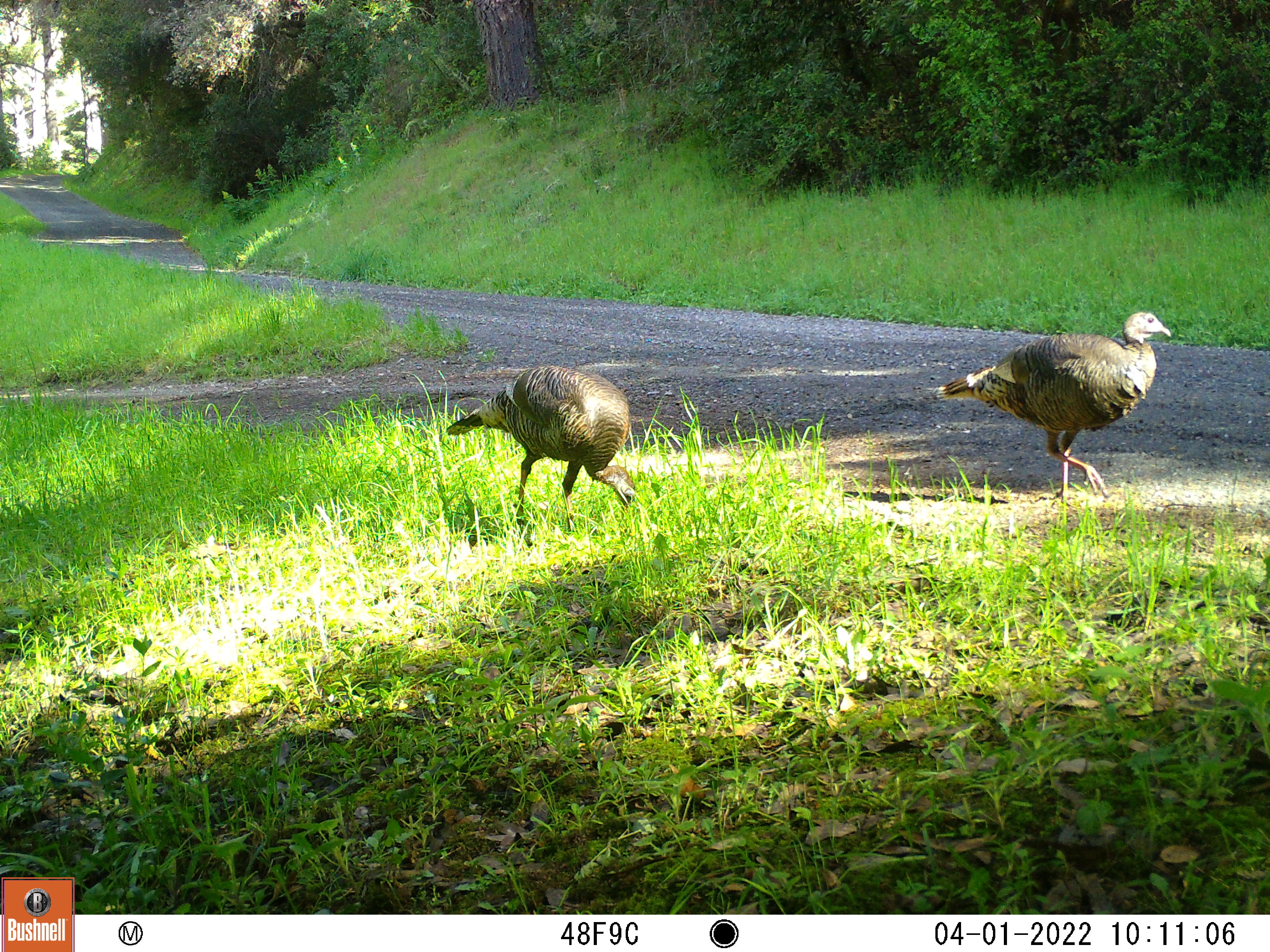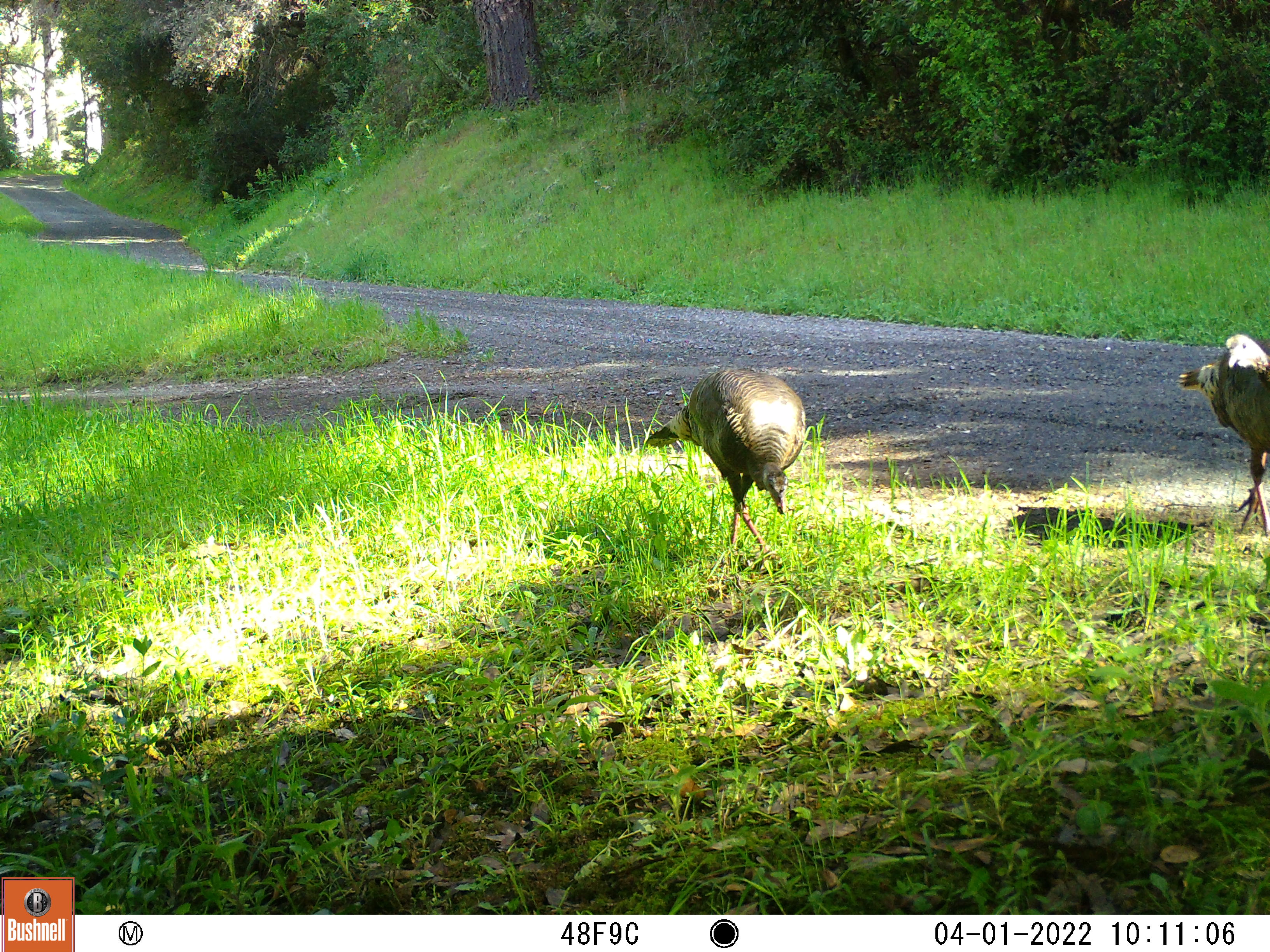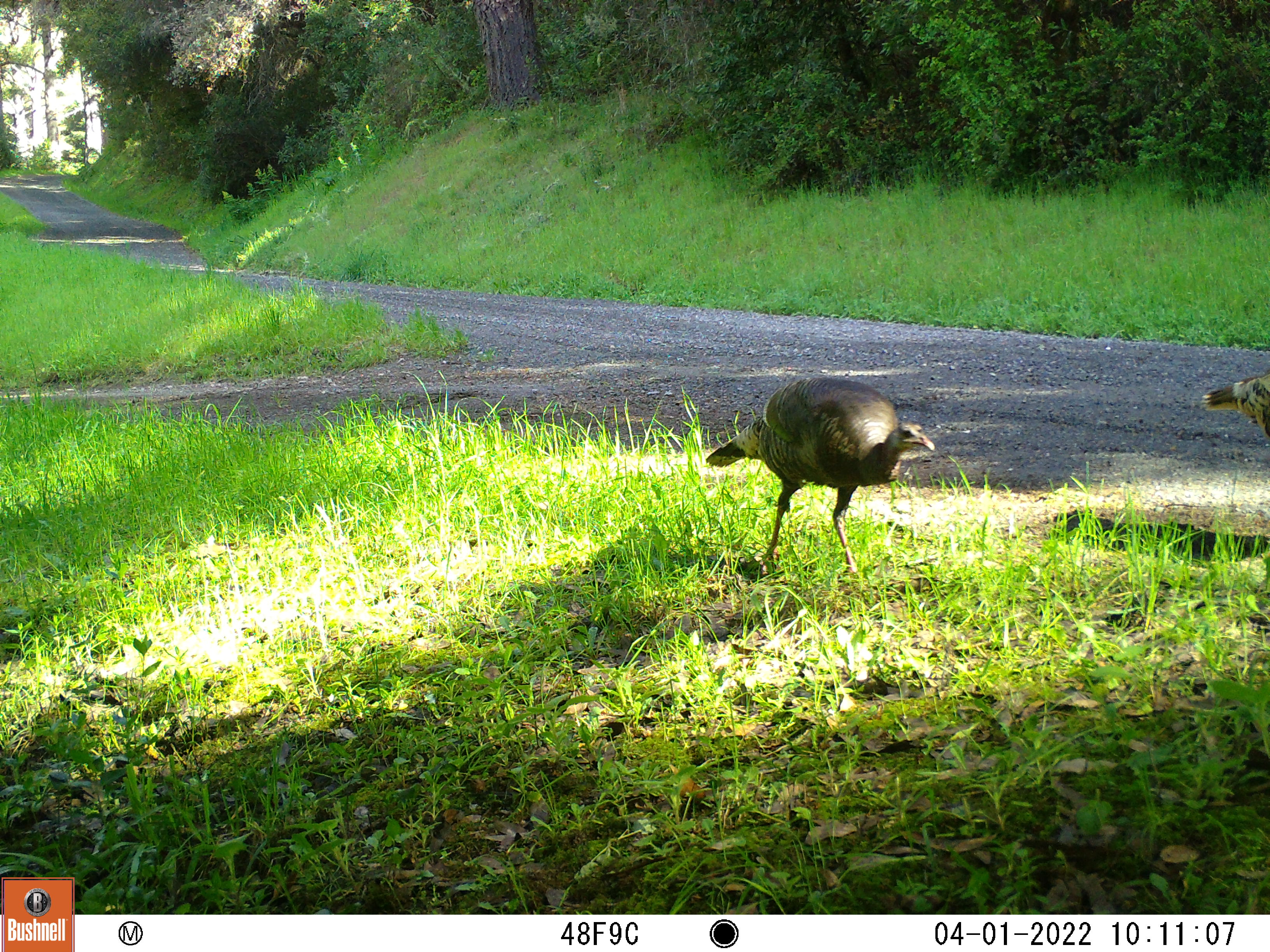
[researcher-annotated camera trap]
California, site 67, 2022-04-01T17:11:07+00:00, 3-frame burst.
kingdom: Animalia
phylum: Chordata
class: Aves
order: Galliformes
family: Phasianidae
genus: Meleagris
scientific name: Meleagris gallopavo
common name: turkey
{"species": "turkey (Meleagris gallopavo)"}